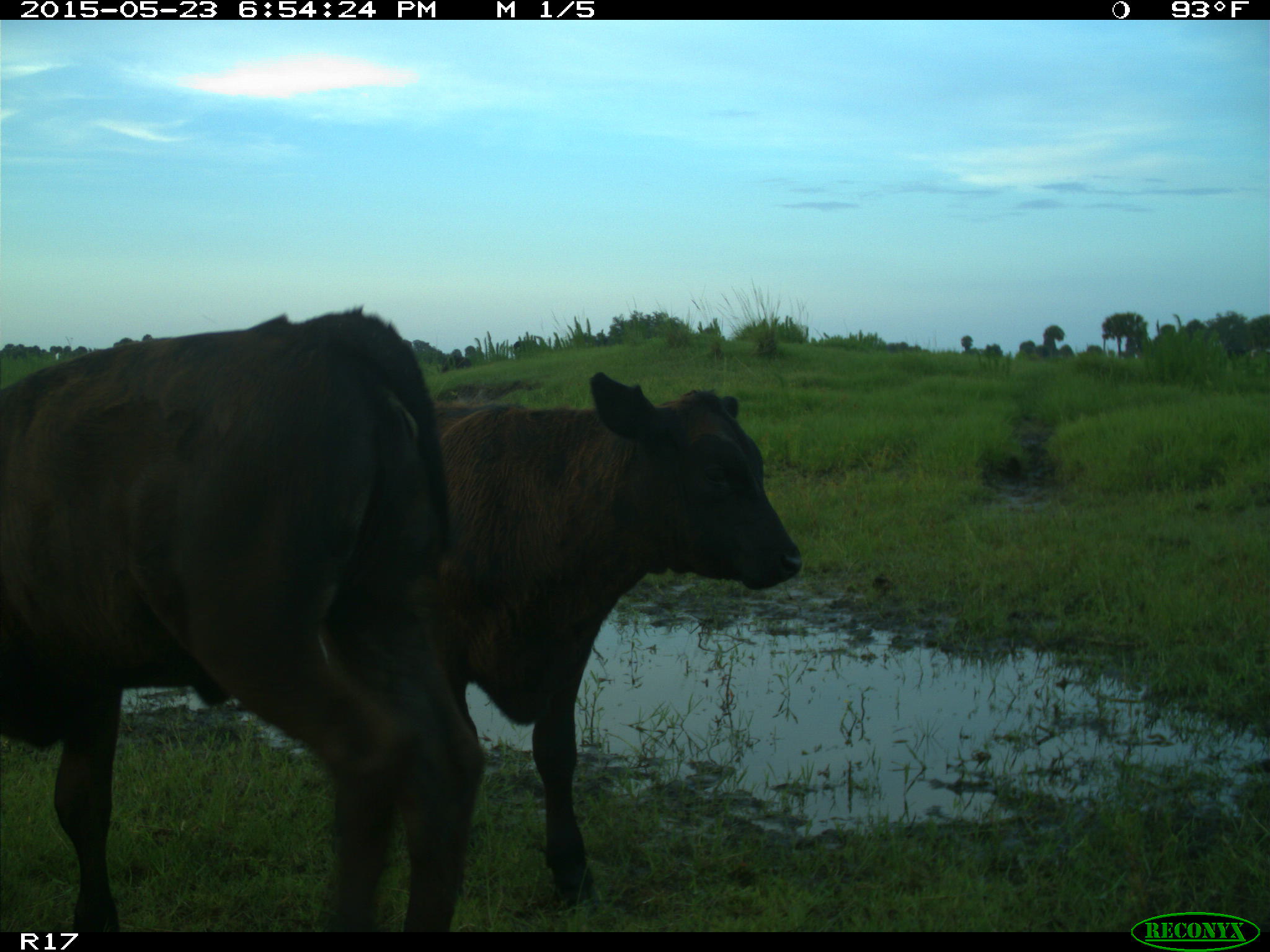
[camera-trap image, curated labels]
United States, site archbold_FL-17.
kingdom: Animalia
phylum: Chordata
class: Mammalia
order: Artiodactyla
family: Bovidae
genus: Bos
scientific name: Bos taurus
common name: domestic cow